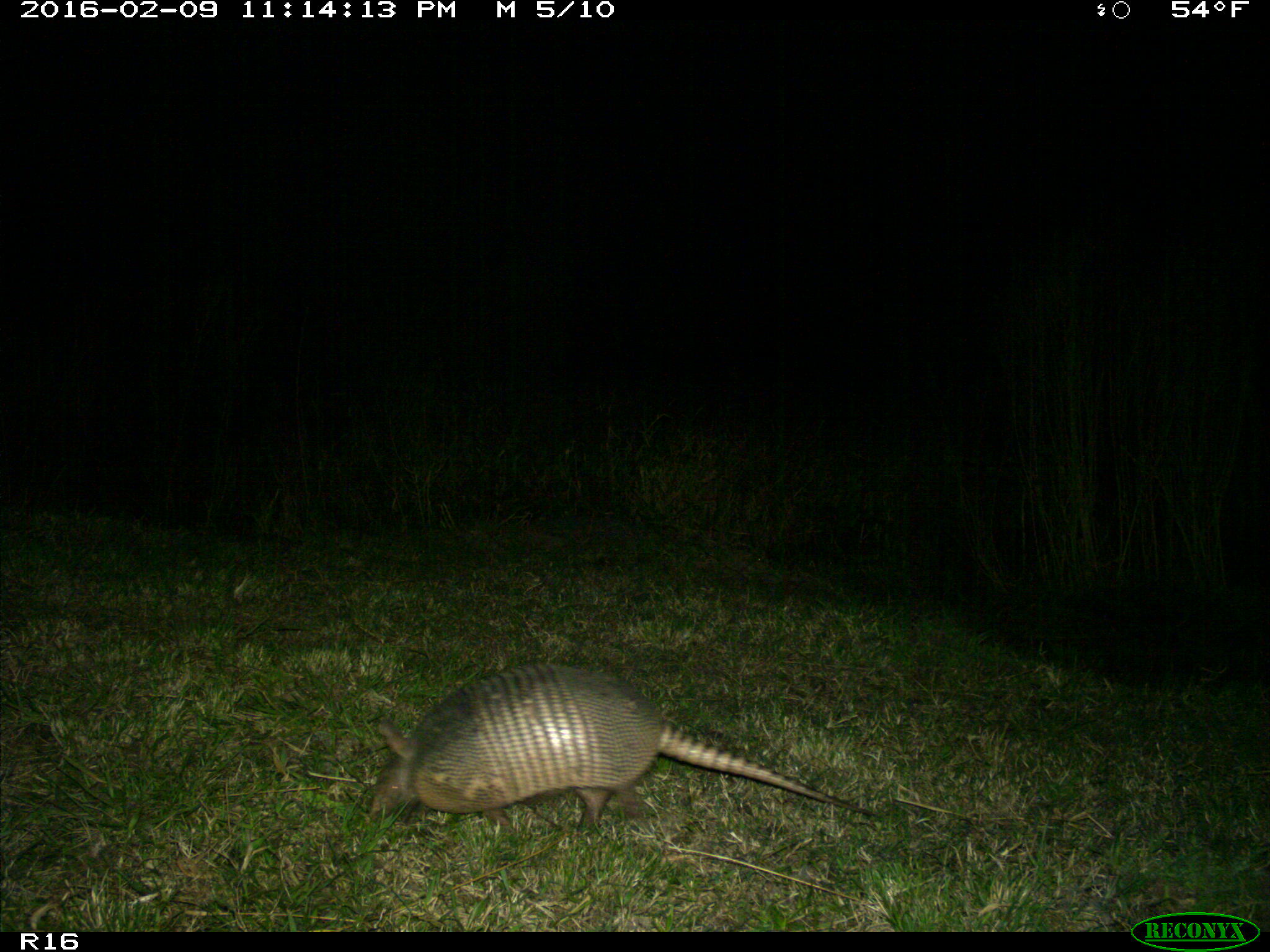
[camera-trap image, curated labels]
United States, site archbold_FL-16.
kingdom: Animalia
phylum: Chordata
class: Mammalia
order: Cingulata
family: Dasypodidae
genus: Dasypus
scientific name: Dasypus novemcinctus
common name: nine-banded armadillo